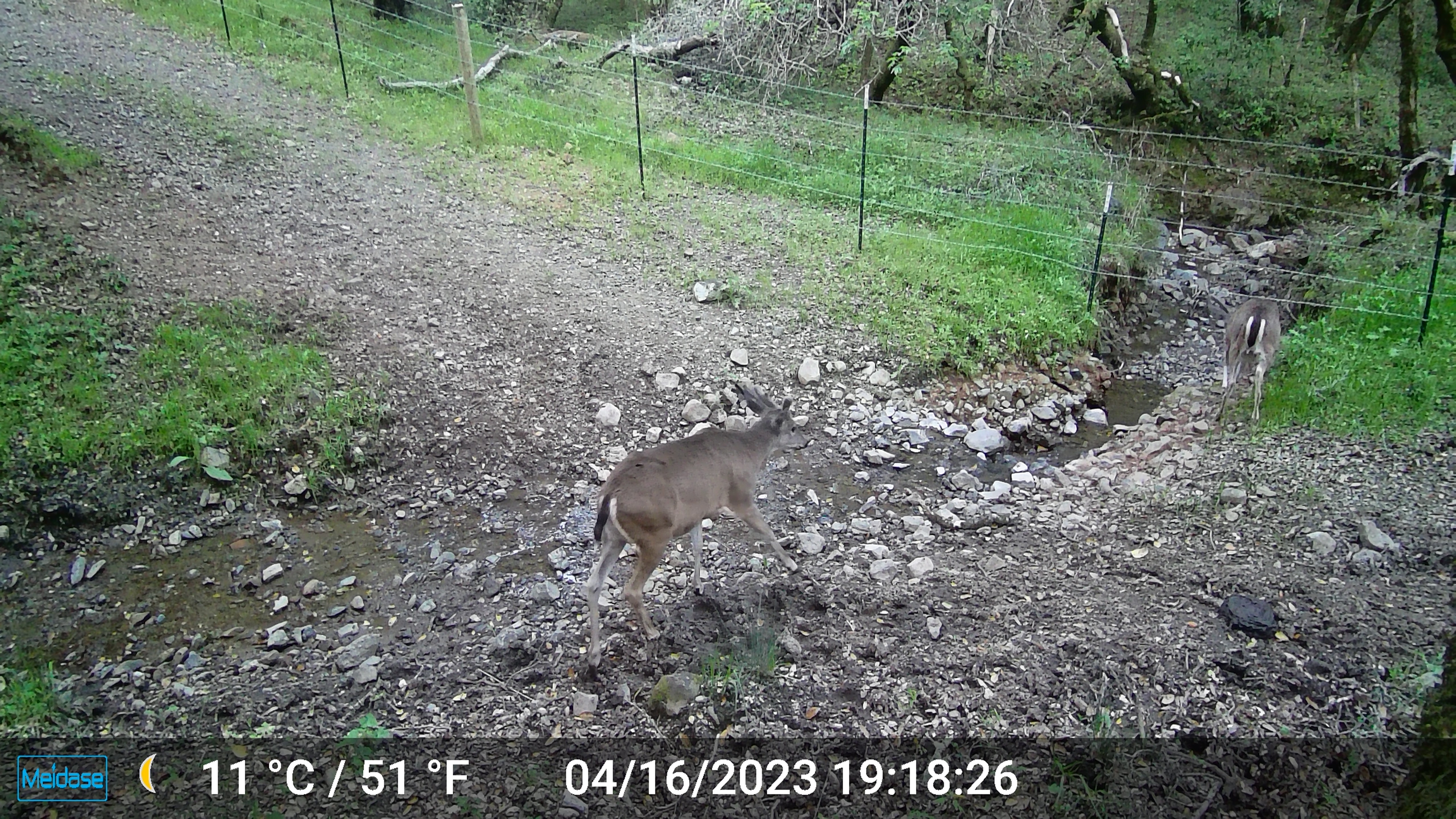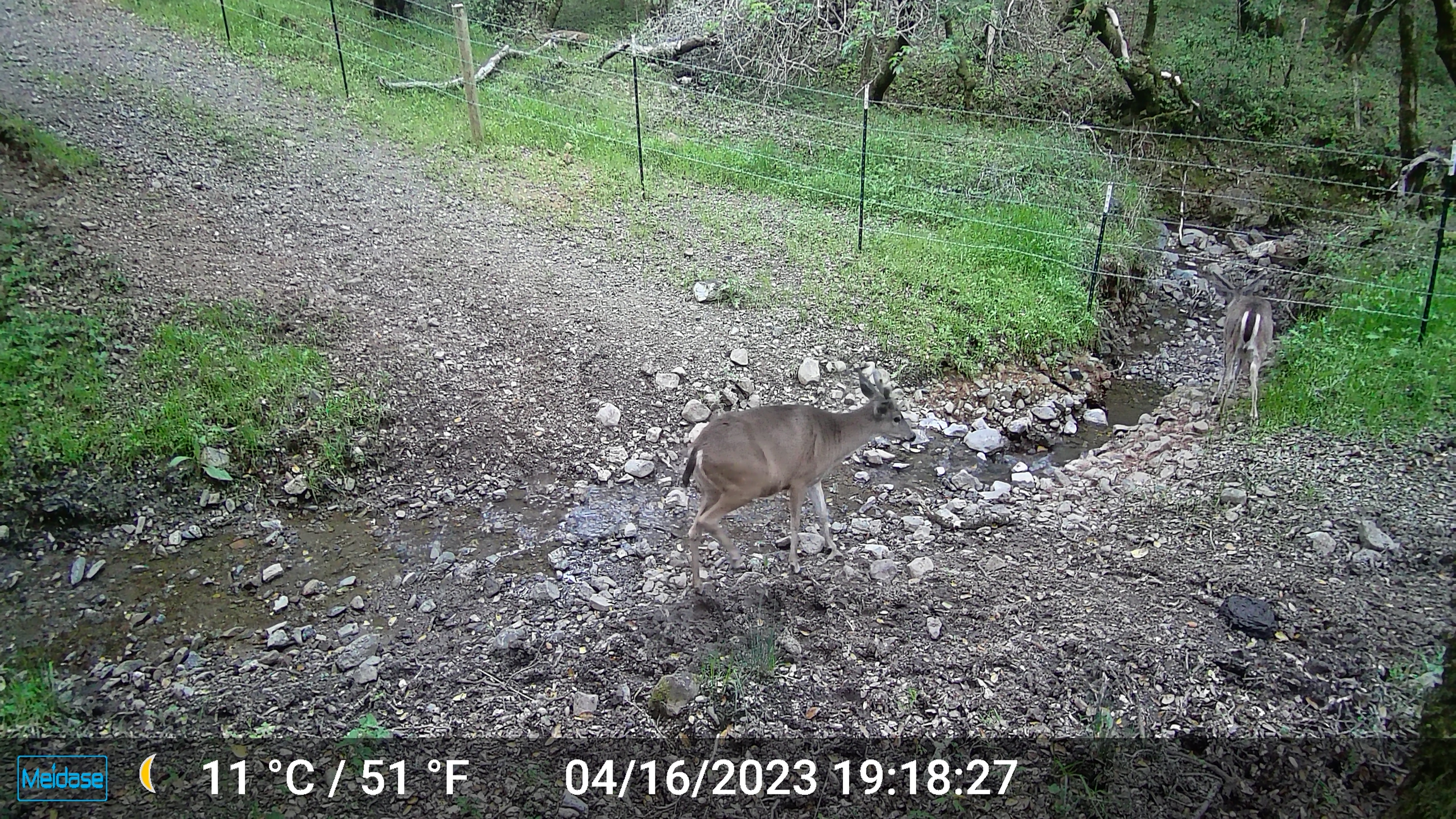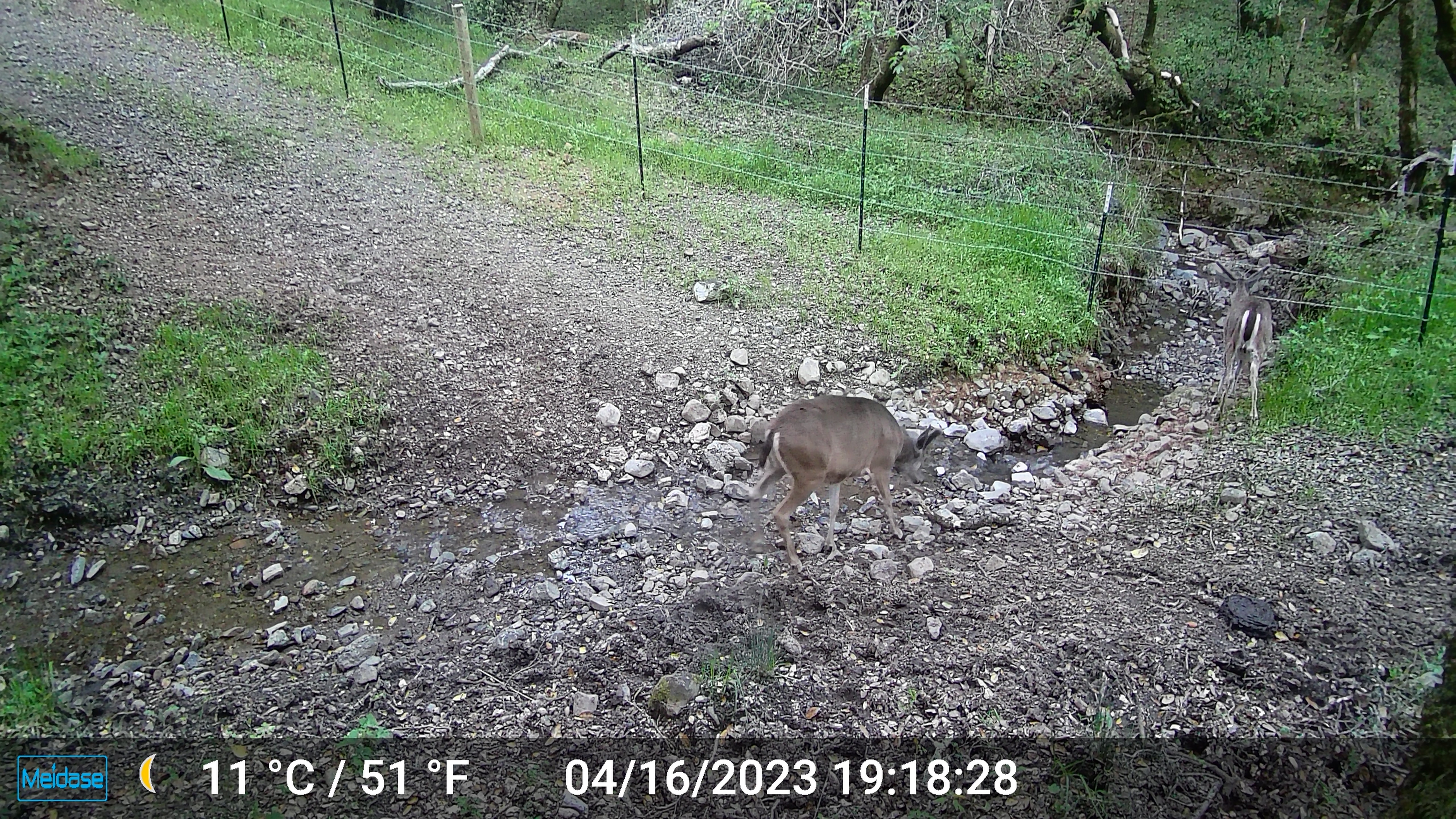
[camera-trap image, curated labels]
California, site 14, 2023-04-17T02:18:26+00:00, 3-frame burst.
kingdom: Animalia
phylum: Chordata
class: Mammalia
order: Artiodactyla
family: Cervidae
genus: Odocoileus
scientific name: Odocoileus hemionus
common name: mule deer